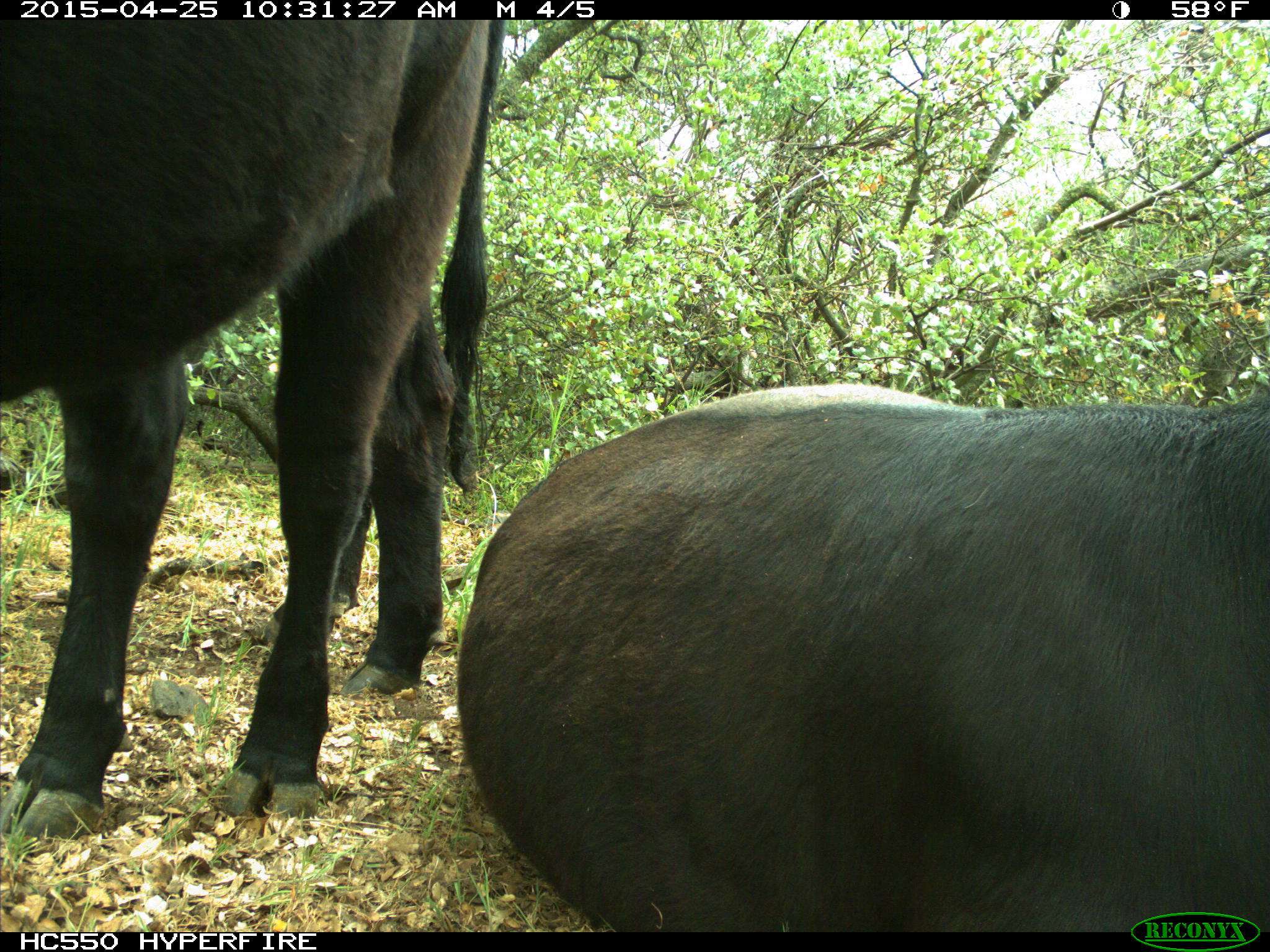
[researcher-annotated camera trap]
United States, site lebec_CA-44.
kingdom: Animalia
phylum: Chordata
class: Mammalia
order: Artiodactyla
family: Suidae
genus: Sus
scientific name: Sus scrofa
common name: wild boar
Sus scrofa (wild boar).